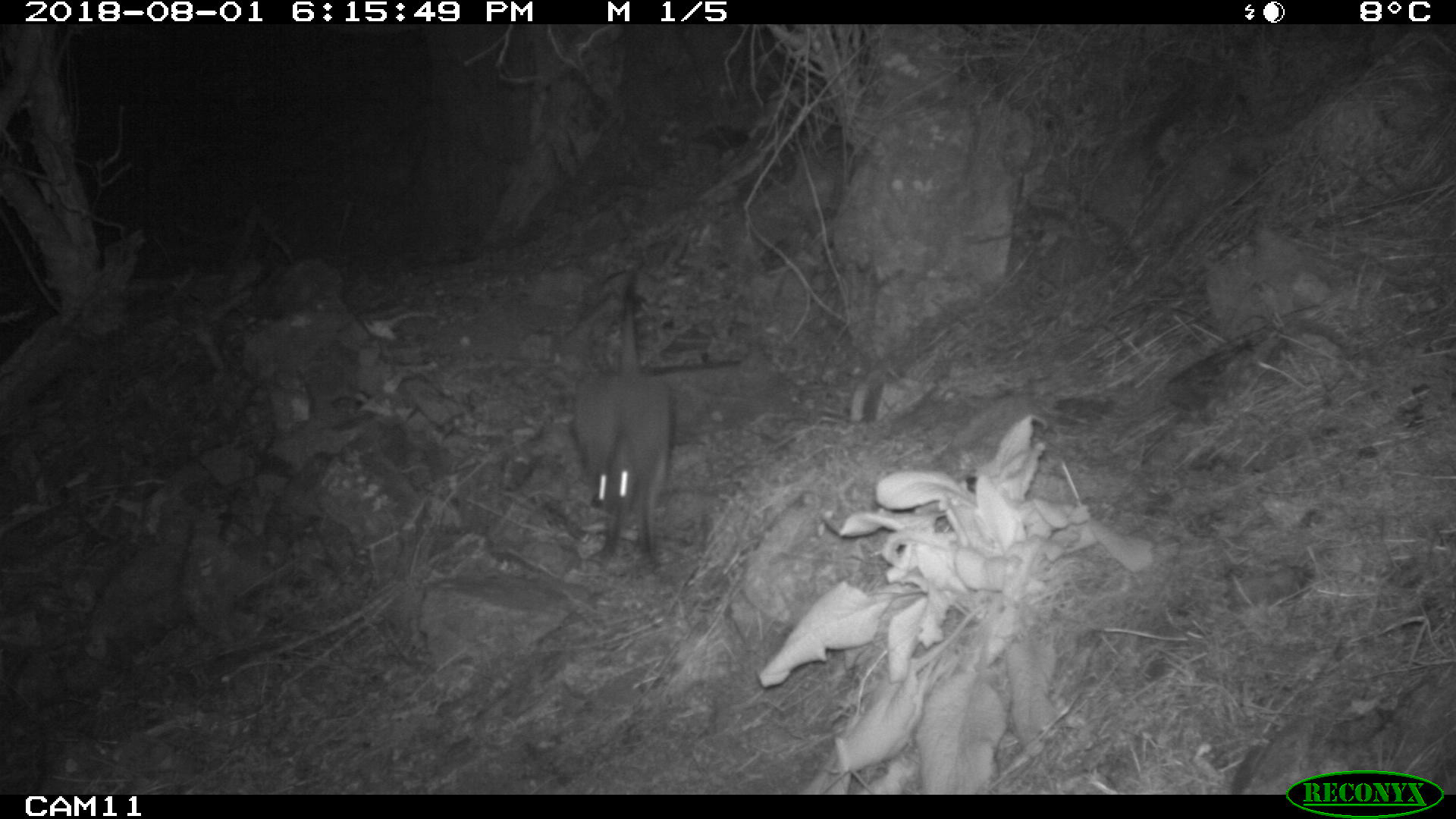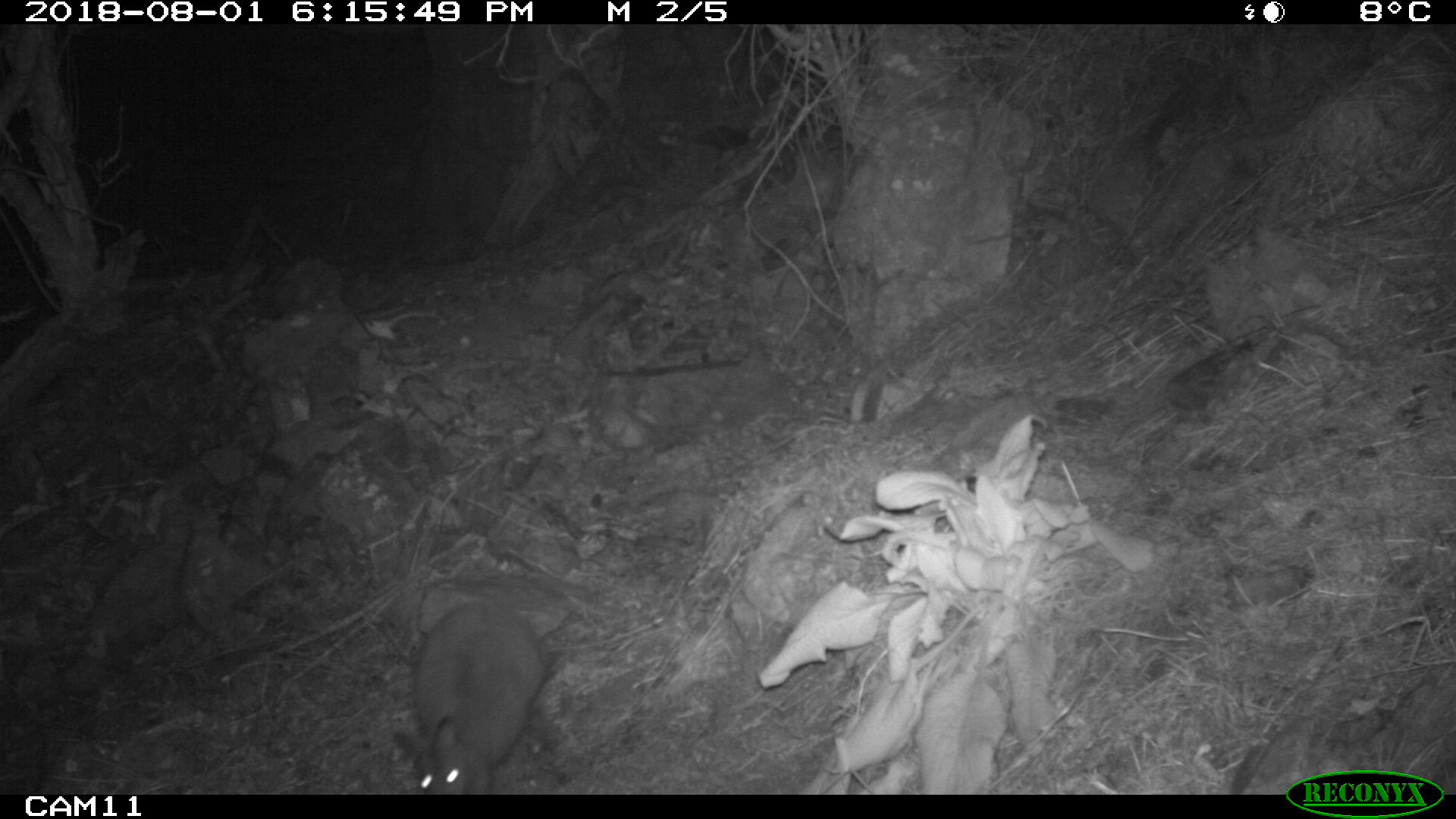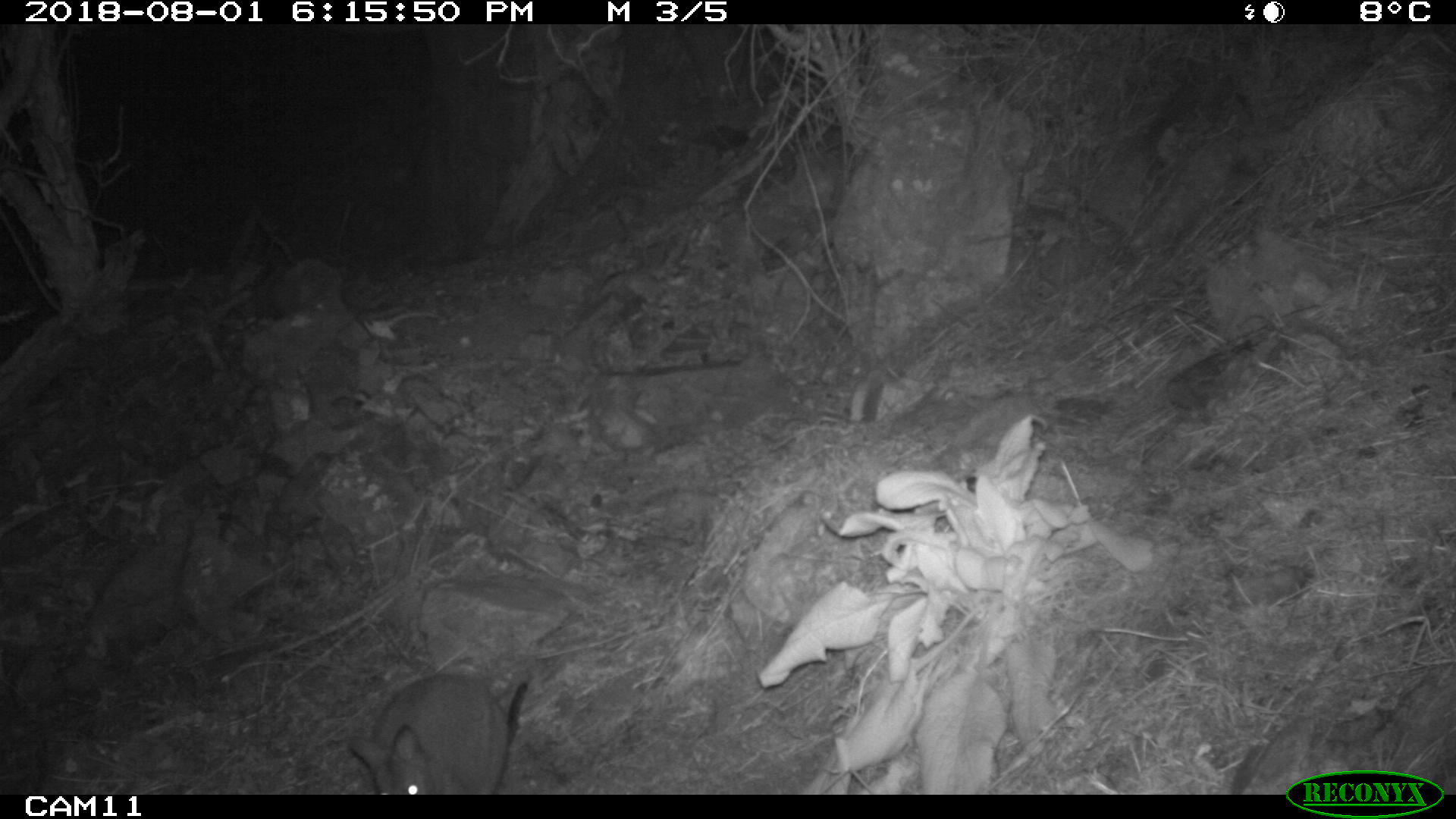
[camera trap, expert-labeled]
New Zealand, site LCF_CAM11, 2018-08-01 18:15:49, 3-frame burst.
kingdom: Animalia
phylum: Chordata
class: Mammalia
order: Diprotodontia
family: Macropodidae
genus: Notamacropus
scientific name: Notamacropus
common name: wallaby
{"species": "wallaby (Notamacropus)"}